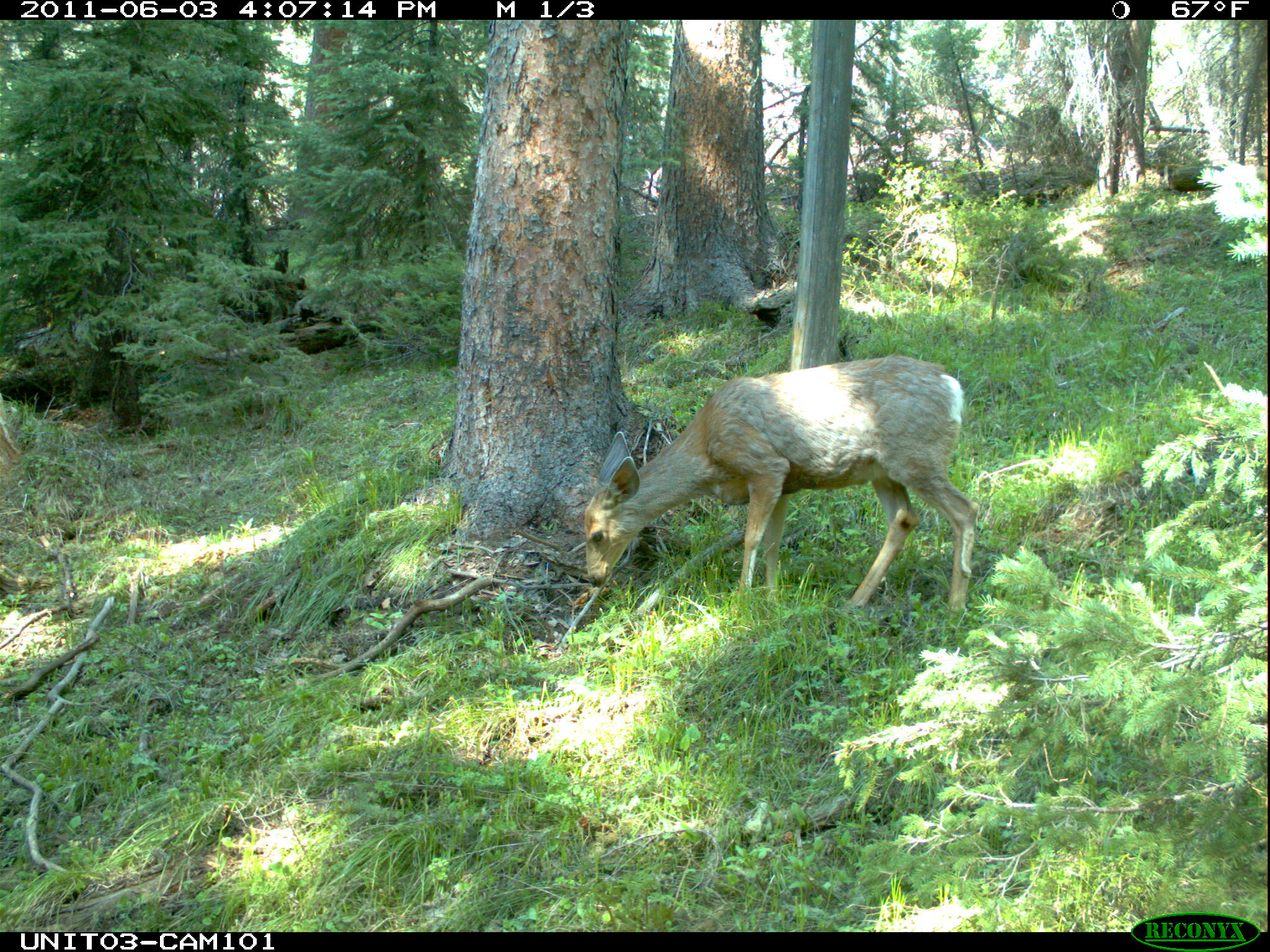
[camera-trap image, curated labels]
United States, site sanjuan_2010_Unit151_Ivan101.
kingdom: Animalia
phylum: Chordata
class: Mammalia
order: Artiodactyla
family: Cervidae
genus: Odocoileus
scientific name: Odocoileus hemionus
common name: mule deer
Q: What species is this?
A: Odocoileus hemionus (mule deer).